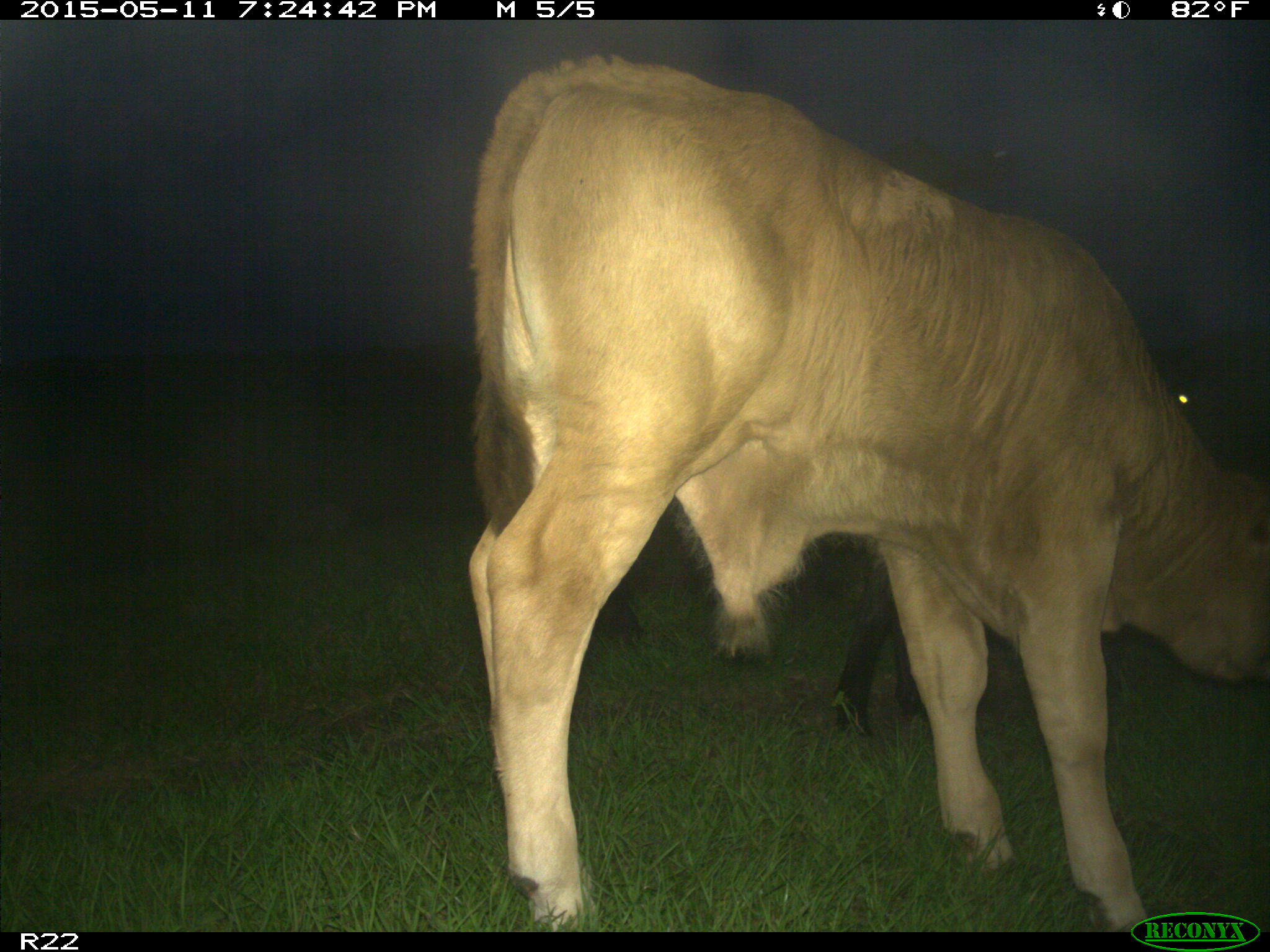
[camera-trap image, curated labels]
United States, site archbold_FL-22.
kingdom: Animalia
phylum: Chordata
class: Mammalia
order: Artiodactyla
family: Bovidae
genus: Bos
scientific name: Bos taurus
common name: domestic cow